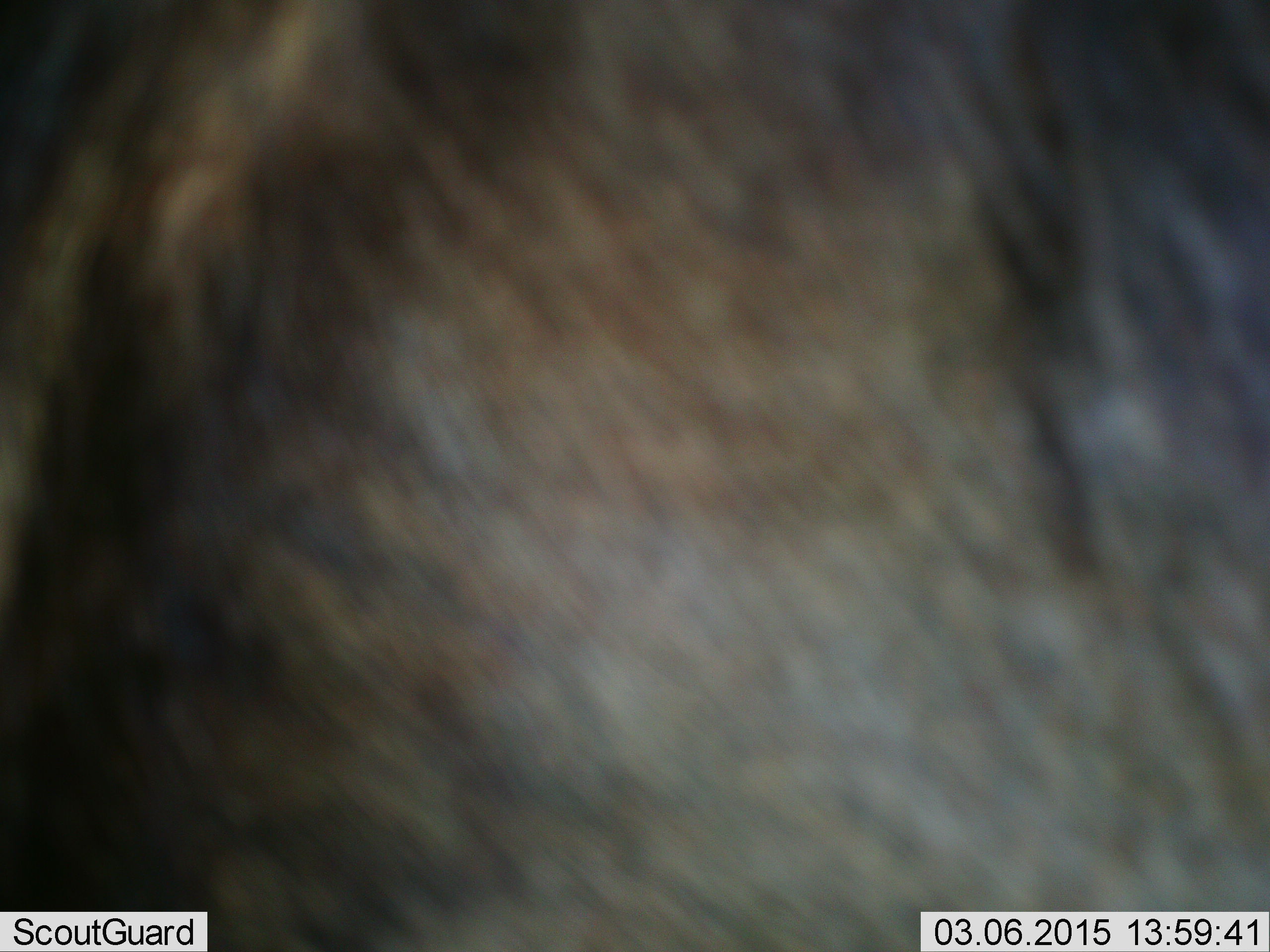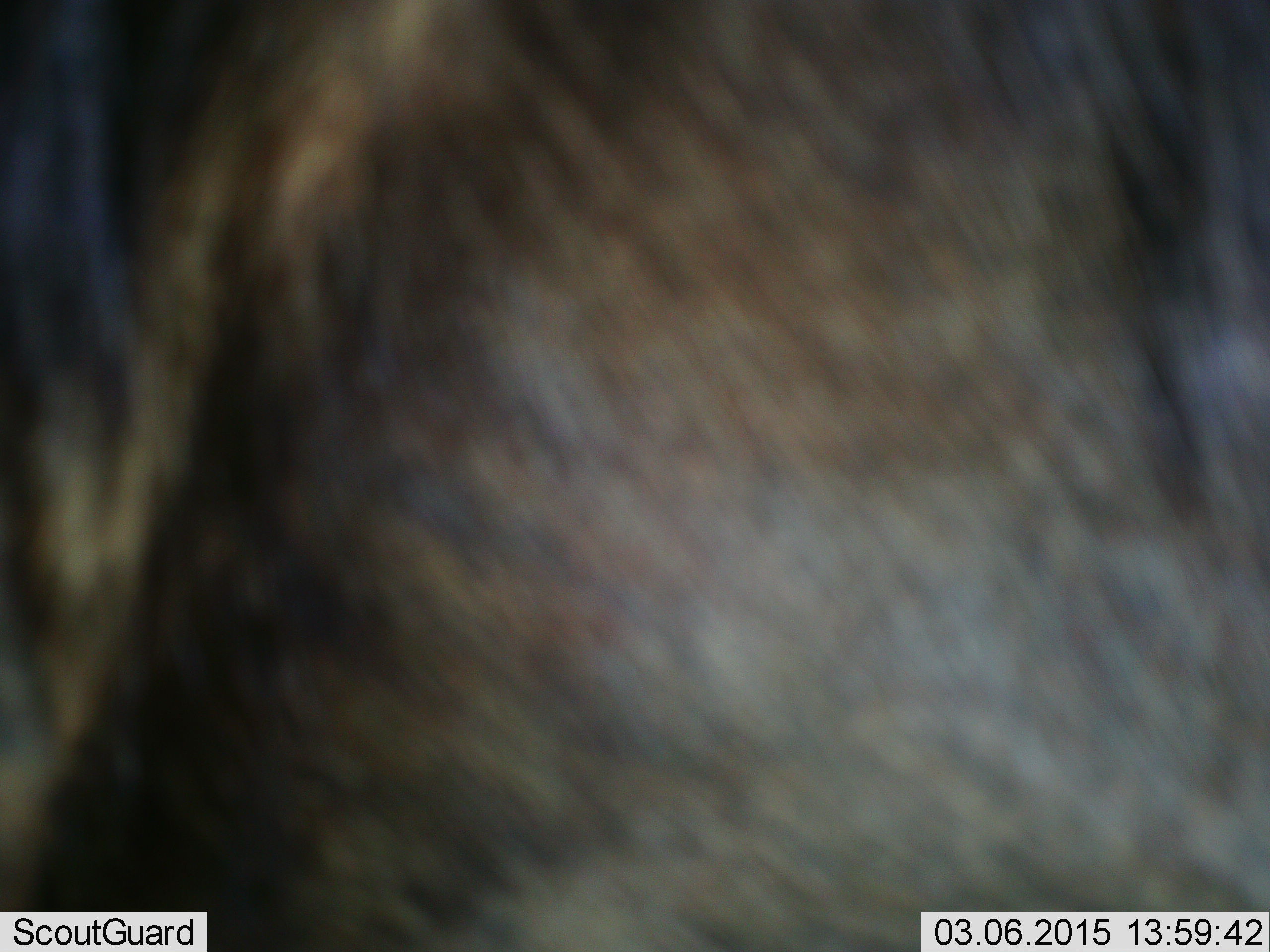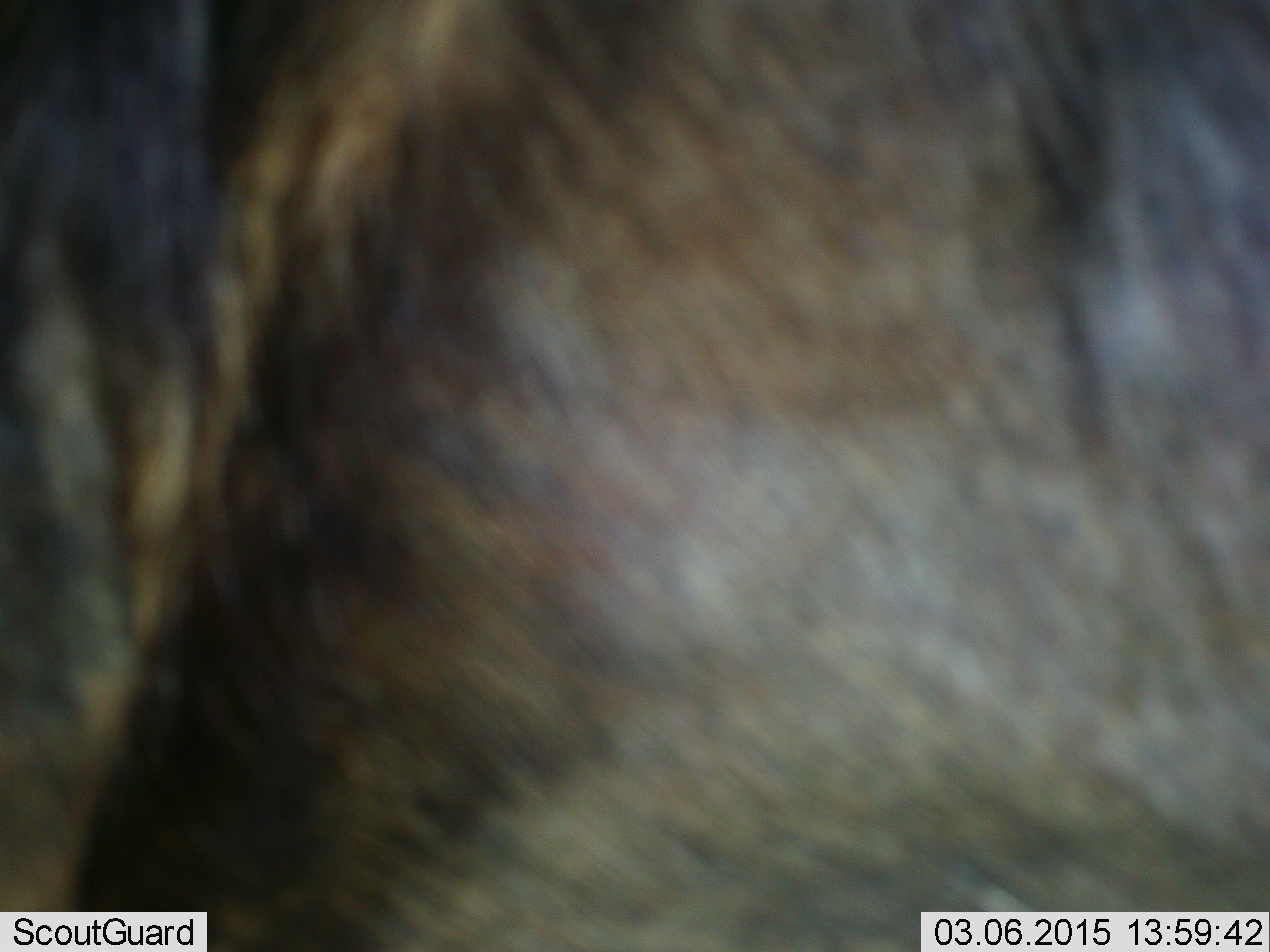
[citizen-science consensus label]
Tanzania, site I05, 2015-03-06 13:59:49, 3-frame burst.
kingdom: Animalia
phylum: Chordata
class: Mammalia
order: Artiodactyla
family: Bovidae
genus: Connochaetes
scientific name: Connochaetes taurinus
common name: blue wildebeest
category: wildebeest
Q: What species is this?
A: Wildebeest (blue wildebeest) (Connochaetes taurinus).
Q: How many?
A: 1.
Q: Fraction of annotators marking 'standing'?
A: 90%.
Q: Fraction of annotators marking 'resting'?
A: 0%.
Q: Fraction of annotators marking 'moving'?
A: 10%.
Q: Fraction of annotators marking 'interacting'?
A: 0%.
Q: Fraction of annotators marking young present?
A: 0%.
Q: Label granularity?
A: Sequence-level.